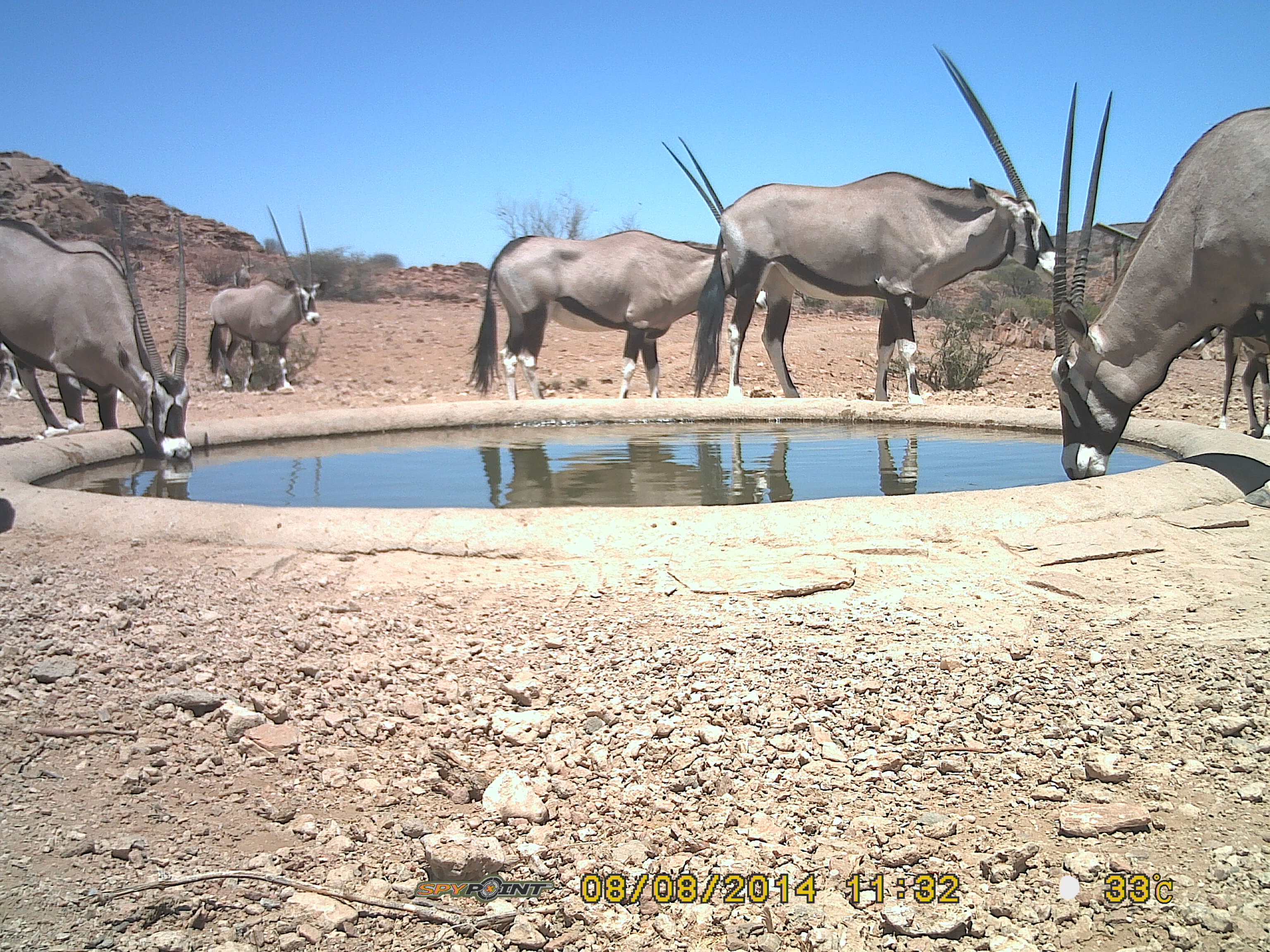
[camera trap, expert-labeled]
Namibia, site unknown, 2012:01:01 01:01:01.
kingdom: Animalia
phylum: Chordata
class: Mammalia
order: Artiodactyla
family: Bovidae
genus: Oryx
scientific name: Oryx gazella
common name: gemsbok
Oryx gazella (gemsbok).